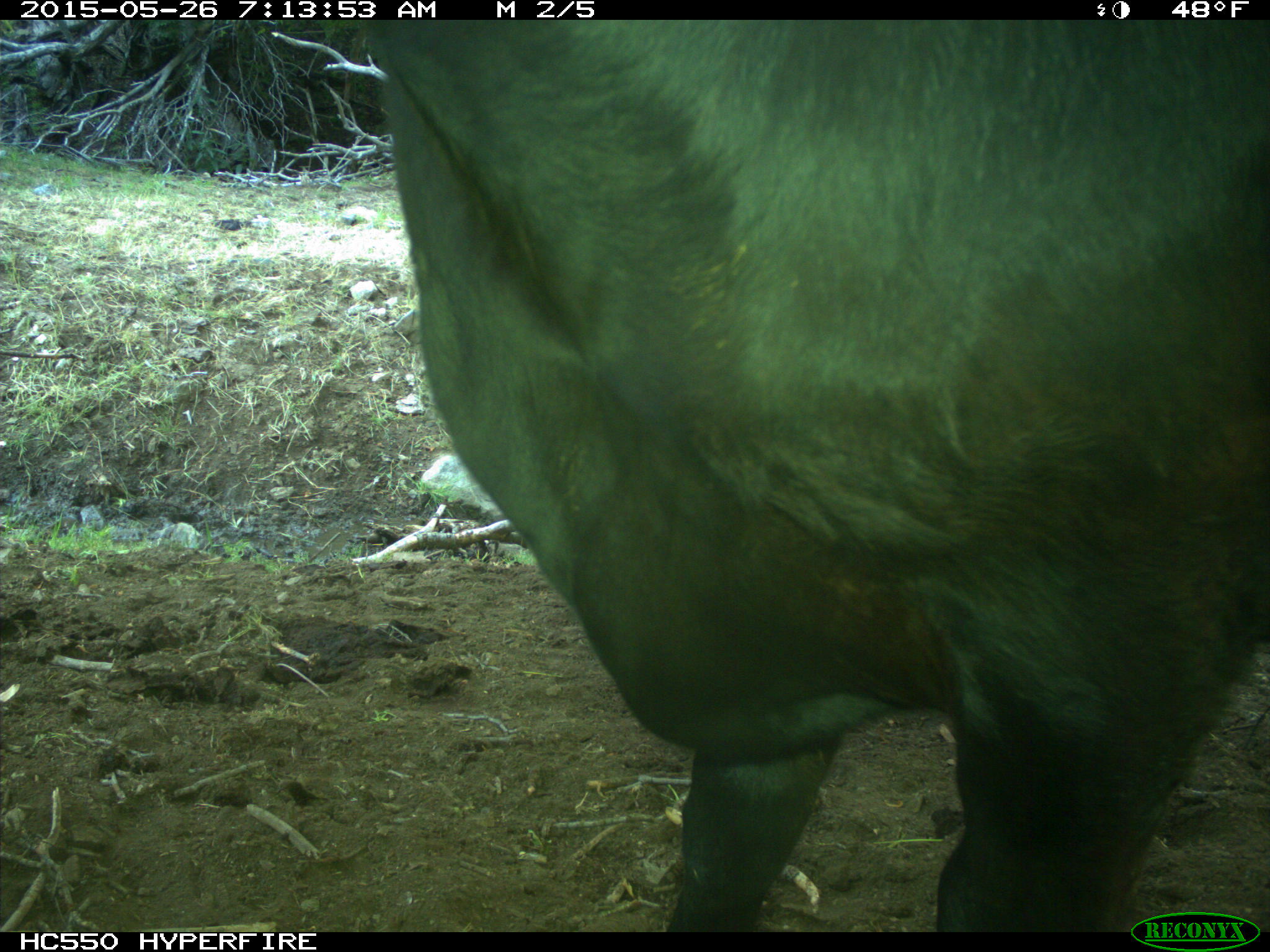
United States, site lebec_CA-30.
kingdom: Animalia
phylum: Chordata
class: Mammalia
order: Artiodactyla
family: Bovidae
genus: Bos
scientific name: Bos taurus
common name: domestic cow